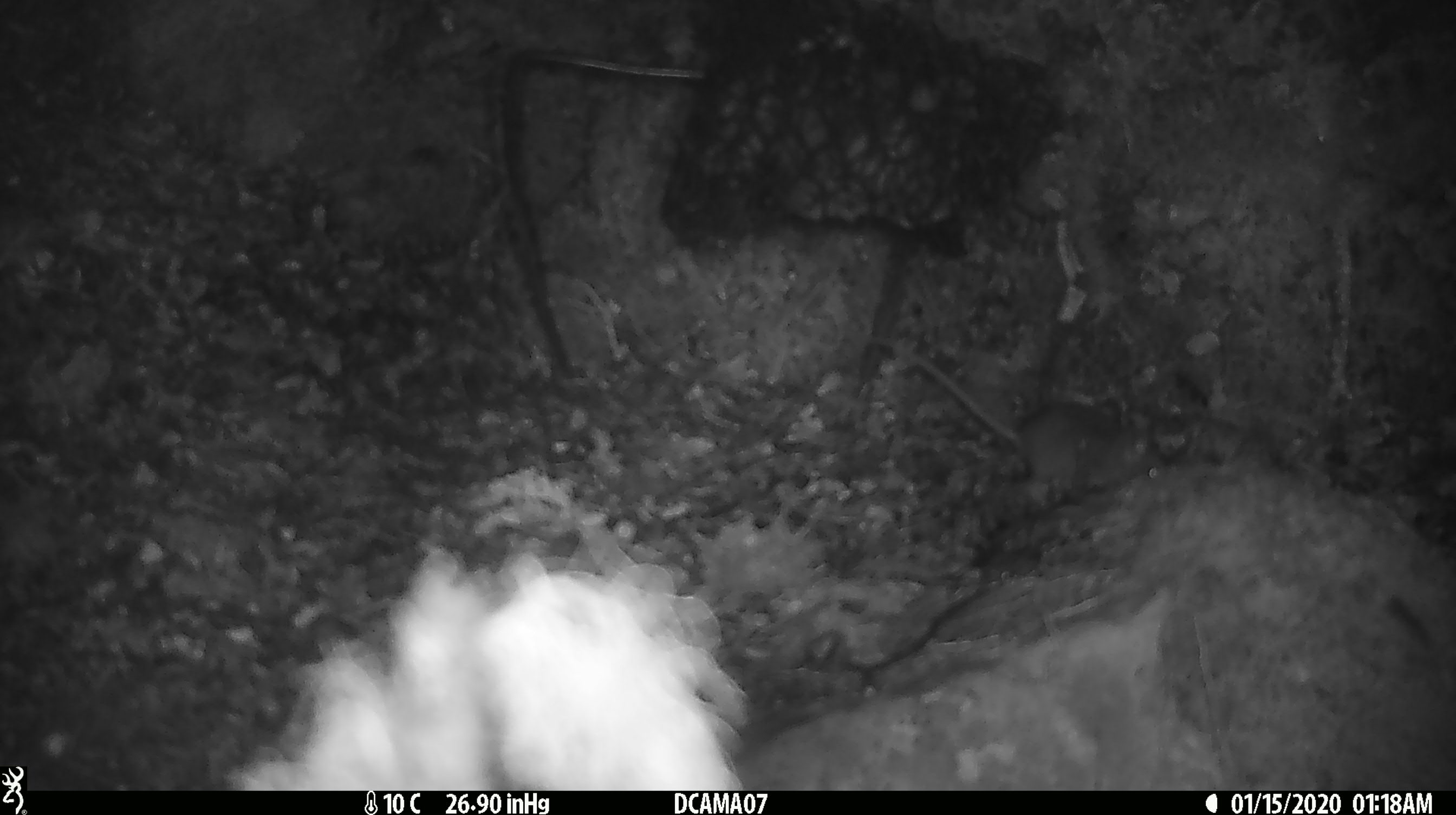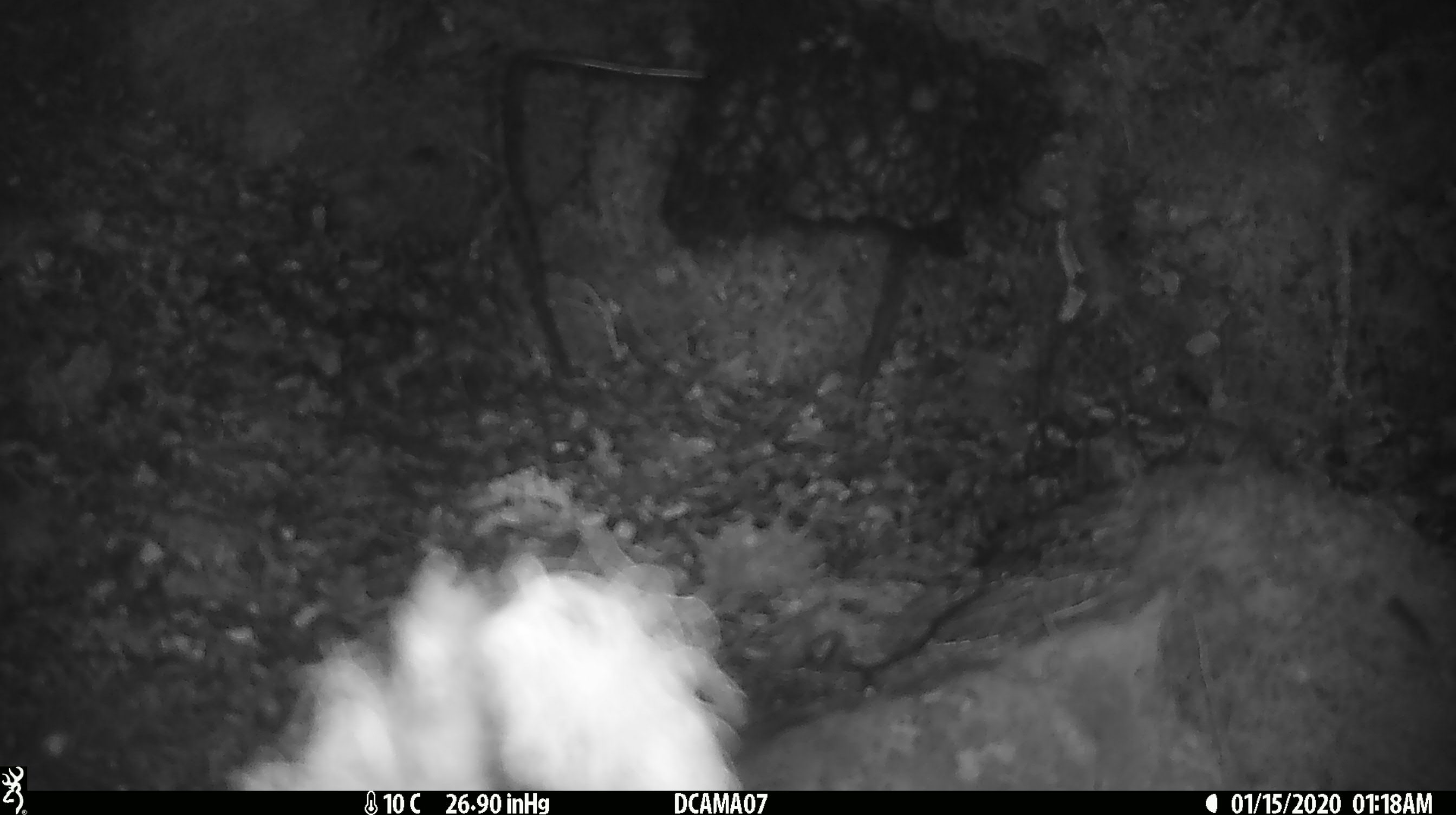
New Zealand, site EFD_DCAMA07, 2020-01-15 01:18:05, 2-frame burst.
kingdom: Animalia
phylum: Chordata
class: Mammalia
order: Rodentia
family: Muridae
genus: Mus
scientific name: Mus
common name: mouse